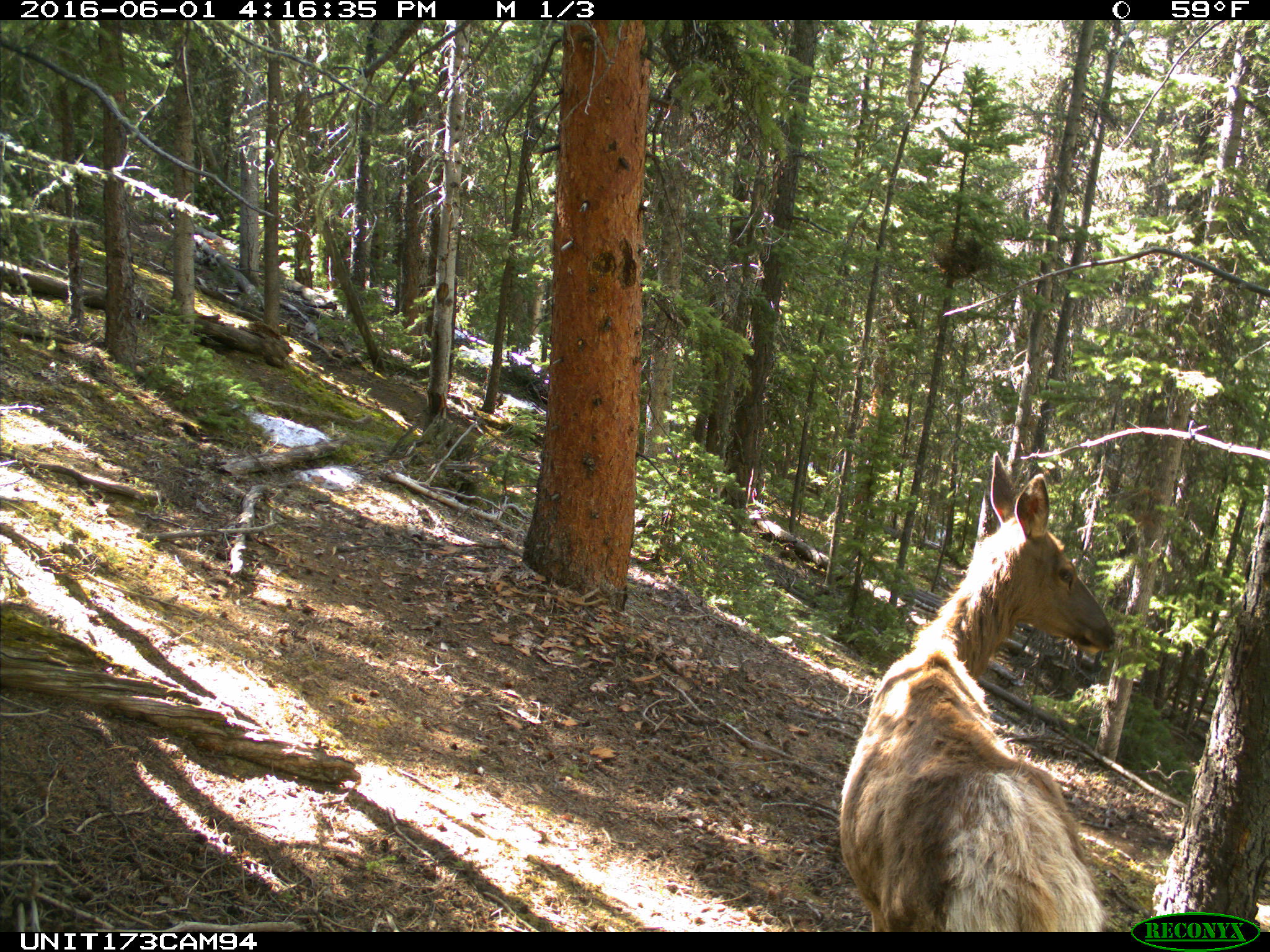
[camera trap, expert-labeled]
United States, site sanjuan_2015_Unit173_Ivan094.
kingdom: Animalia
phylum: Chordata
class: Mammalia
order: Artiodactyla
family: Cervidae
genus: Cervus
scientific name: Cervus elaphus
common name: red deer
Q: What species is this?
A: Cervus elaphus (red deer).